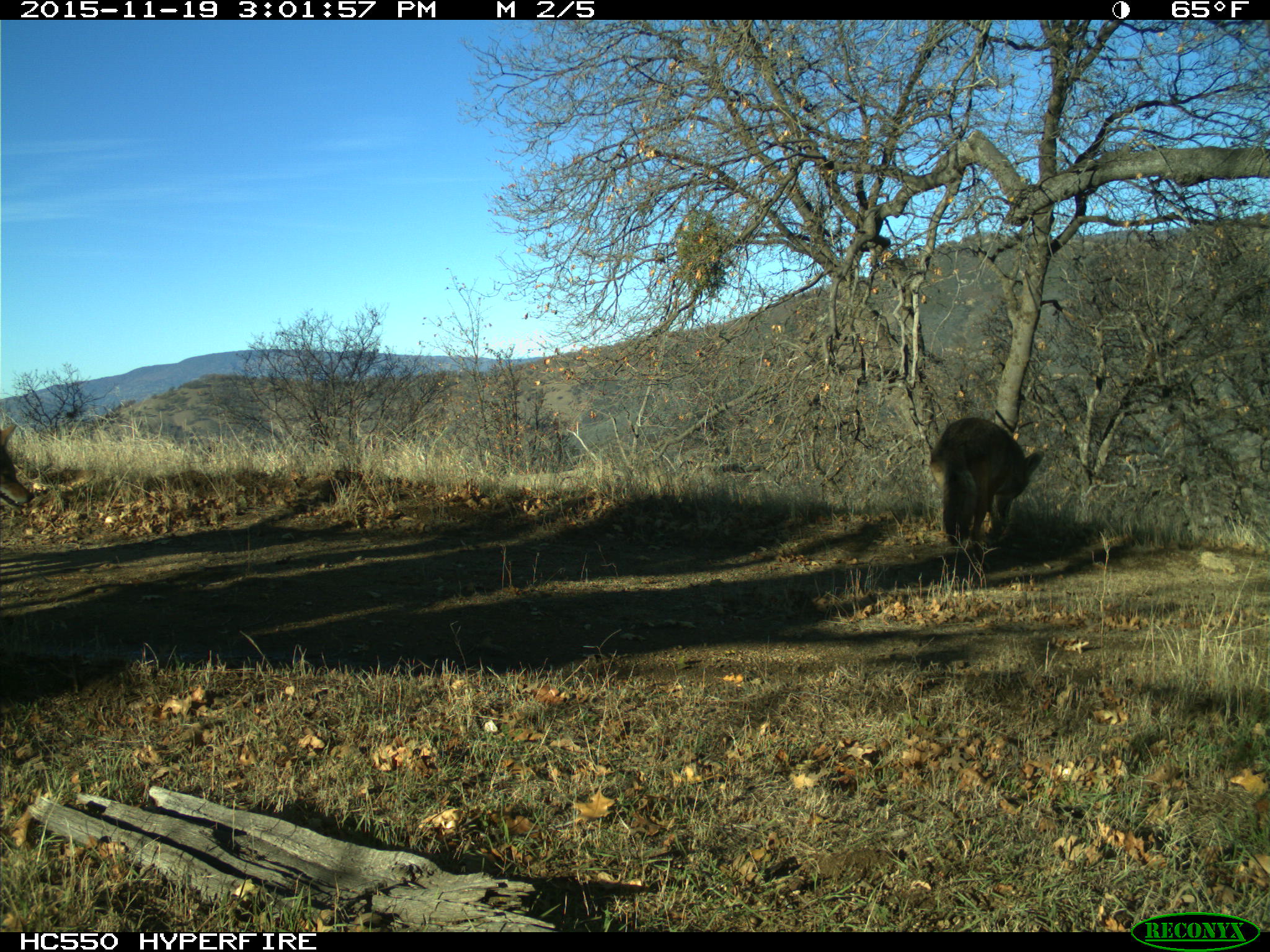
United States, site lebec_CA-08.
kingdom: Animalia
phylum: Chordata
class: Mammalia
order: Carnivora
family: Canidae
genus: Canis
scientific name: Canis latrans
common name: coyote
Canis latrans (coyote).